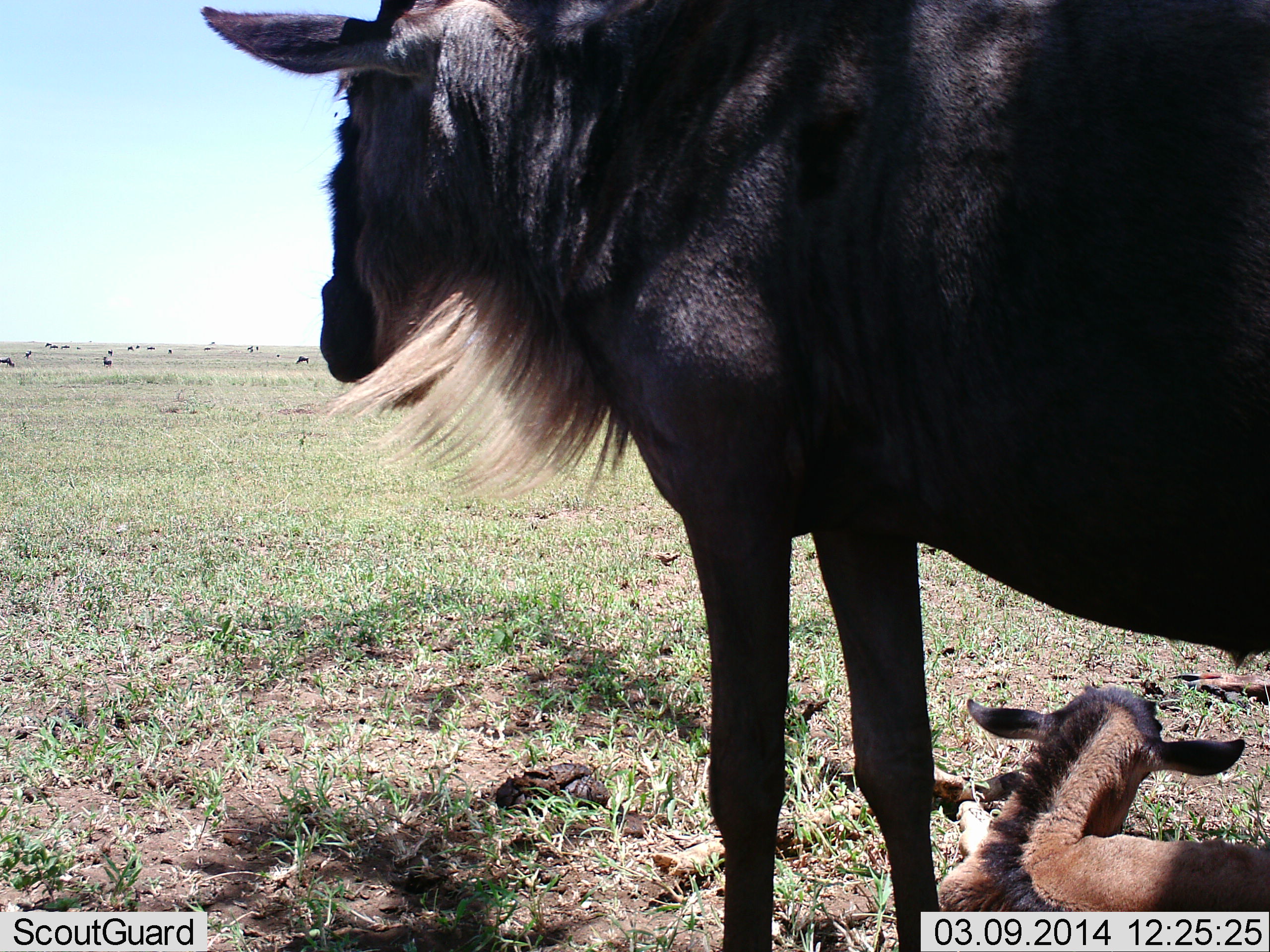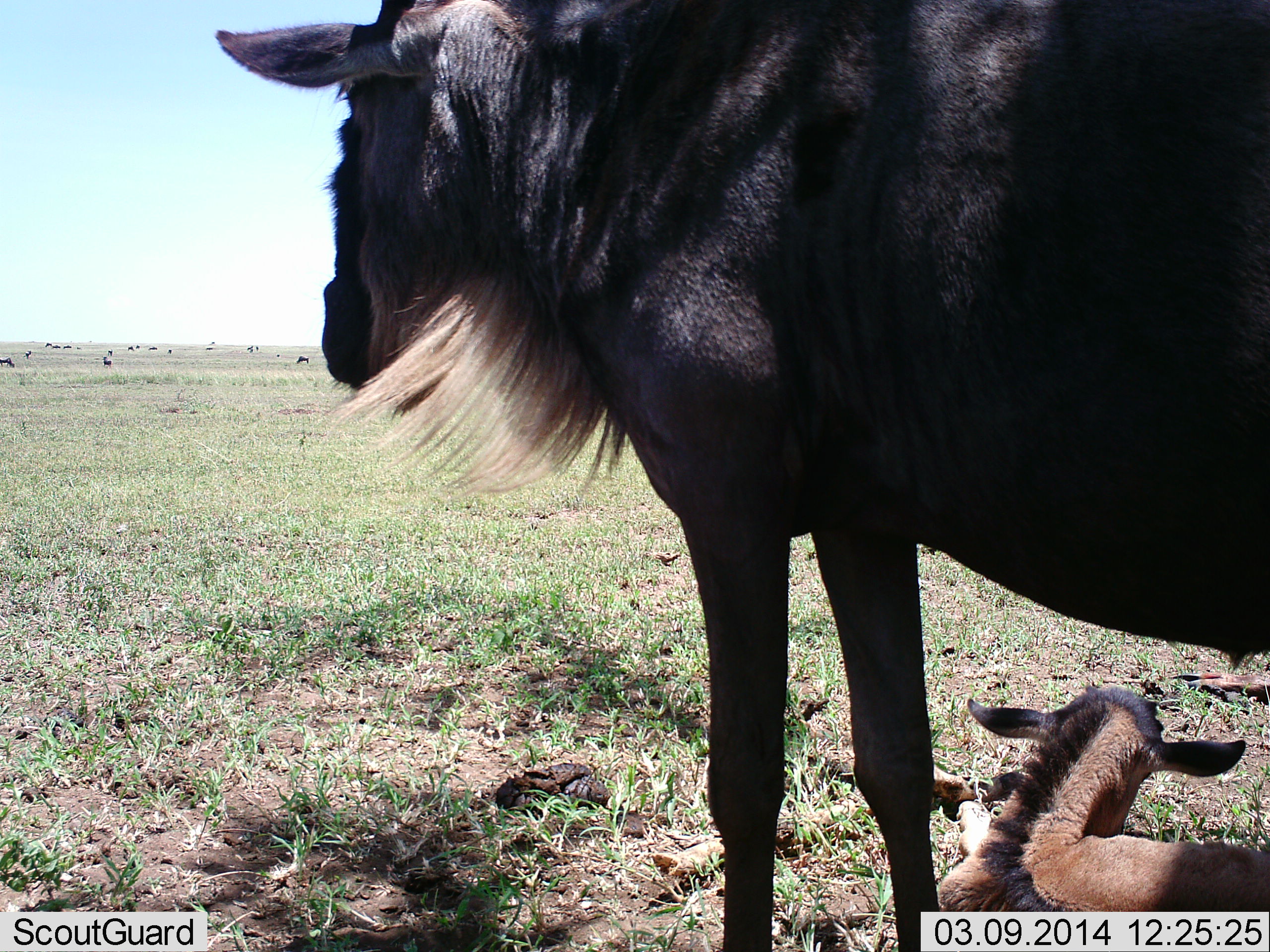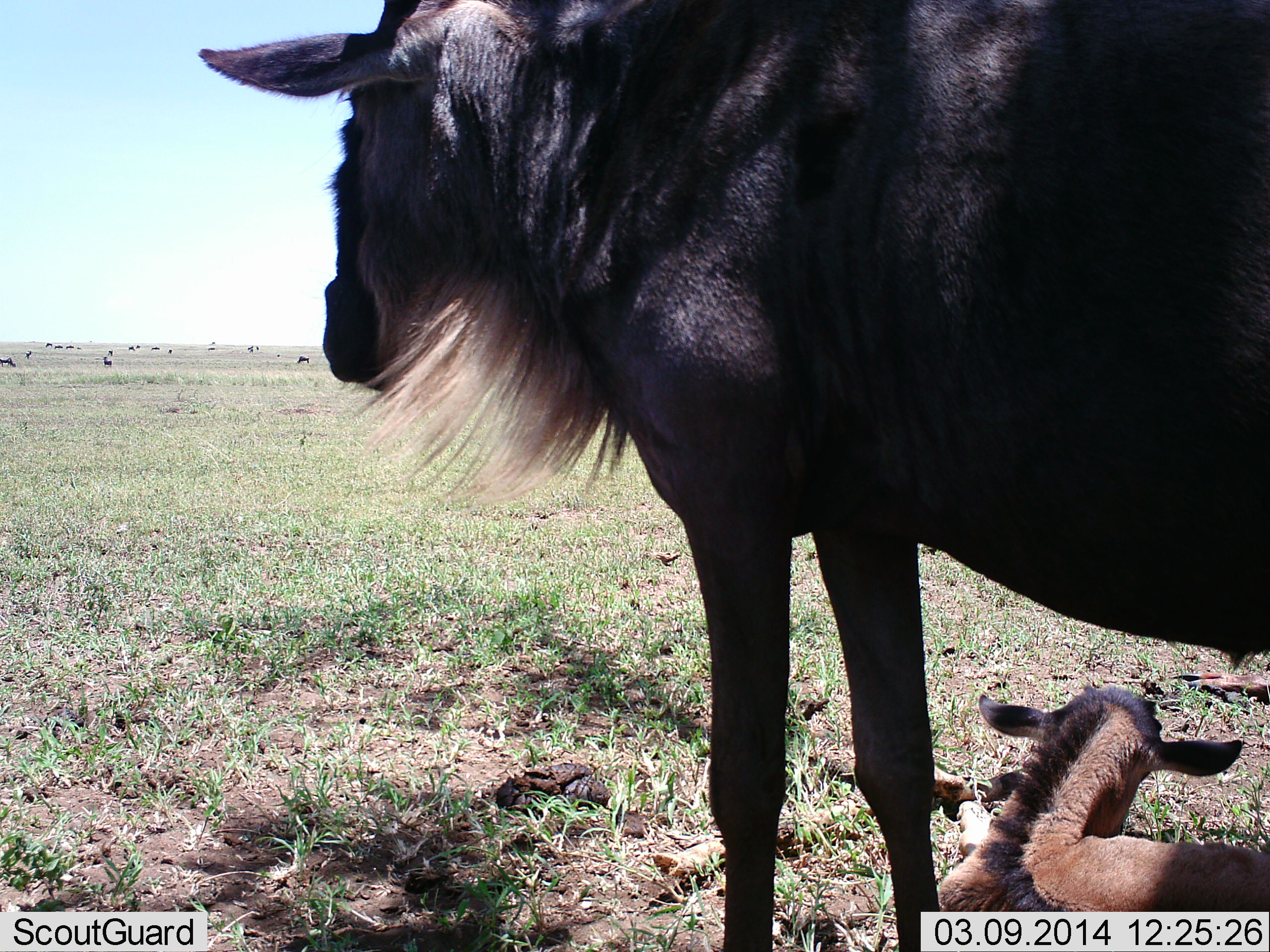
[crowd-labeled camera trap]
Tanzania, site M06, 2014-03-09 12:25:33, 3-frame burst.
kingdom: Animalia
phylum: Chordata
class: Mammalia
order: Artiodactyla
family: Bovidae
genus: Connochaetes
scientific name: Connochaetes taurinus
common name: blue wildebeest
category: wildebeest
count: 5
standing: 100%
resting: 90%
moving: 20%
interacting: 0%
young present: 100%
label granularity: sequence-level